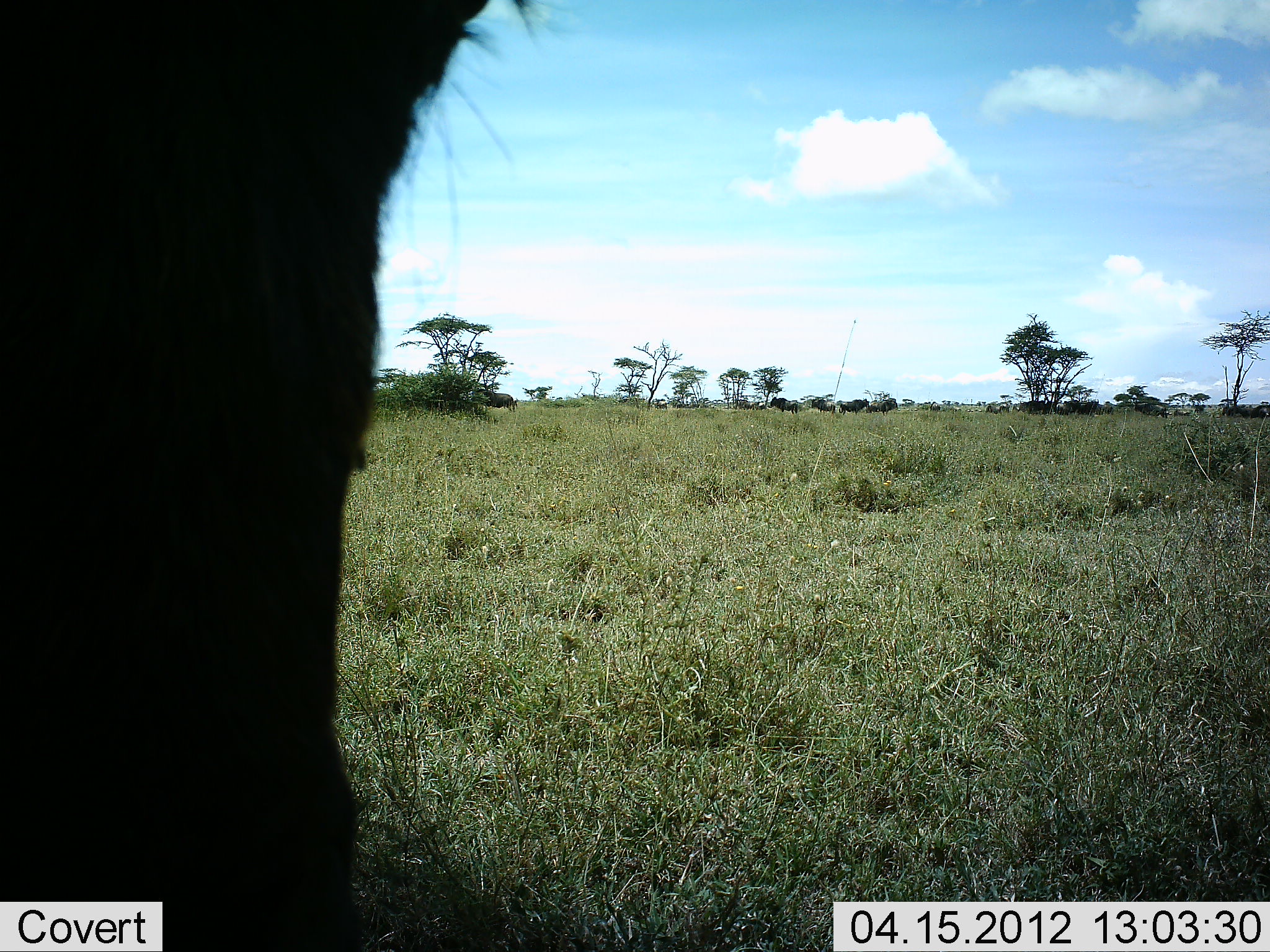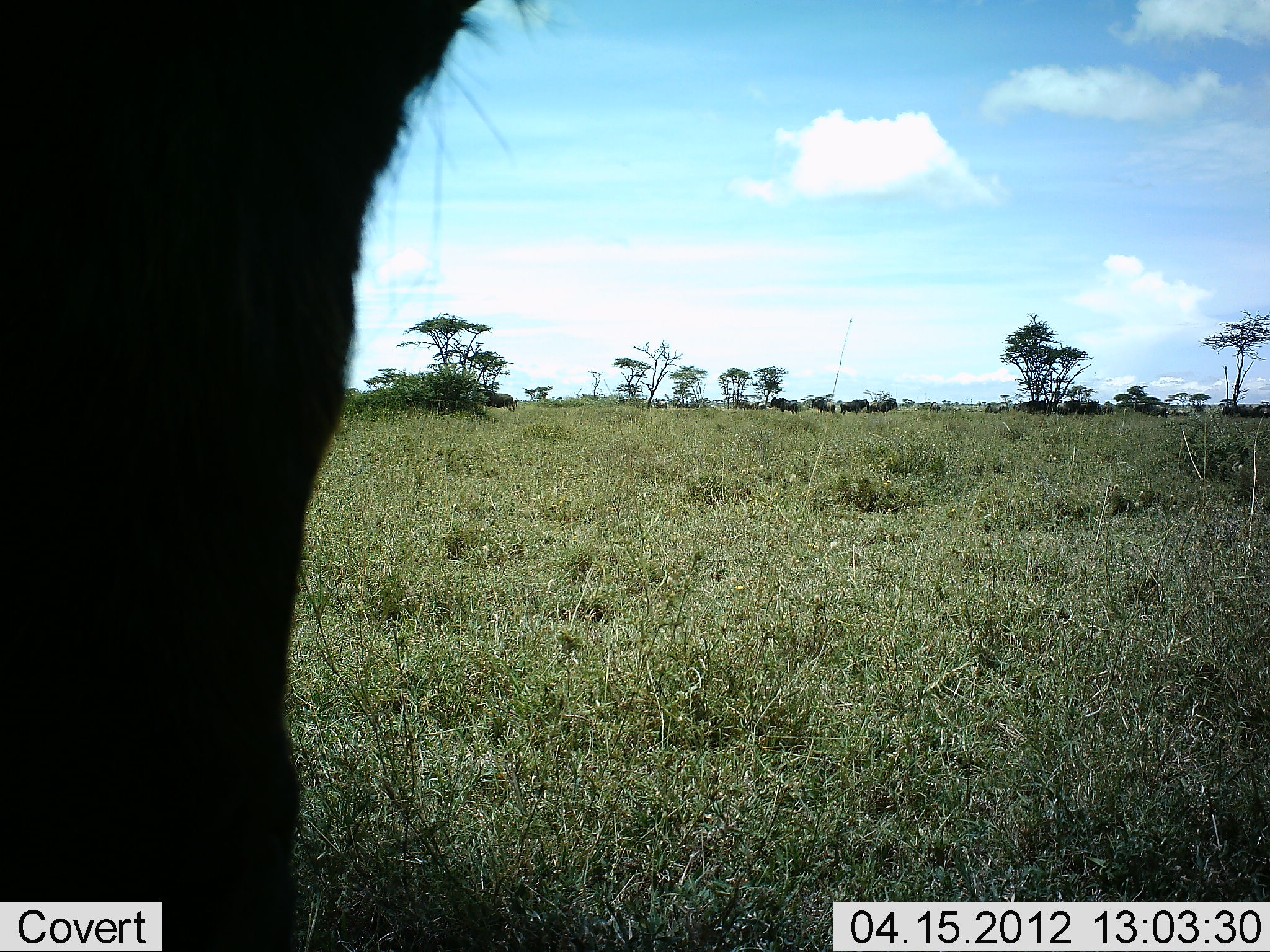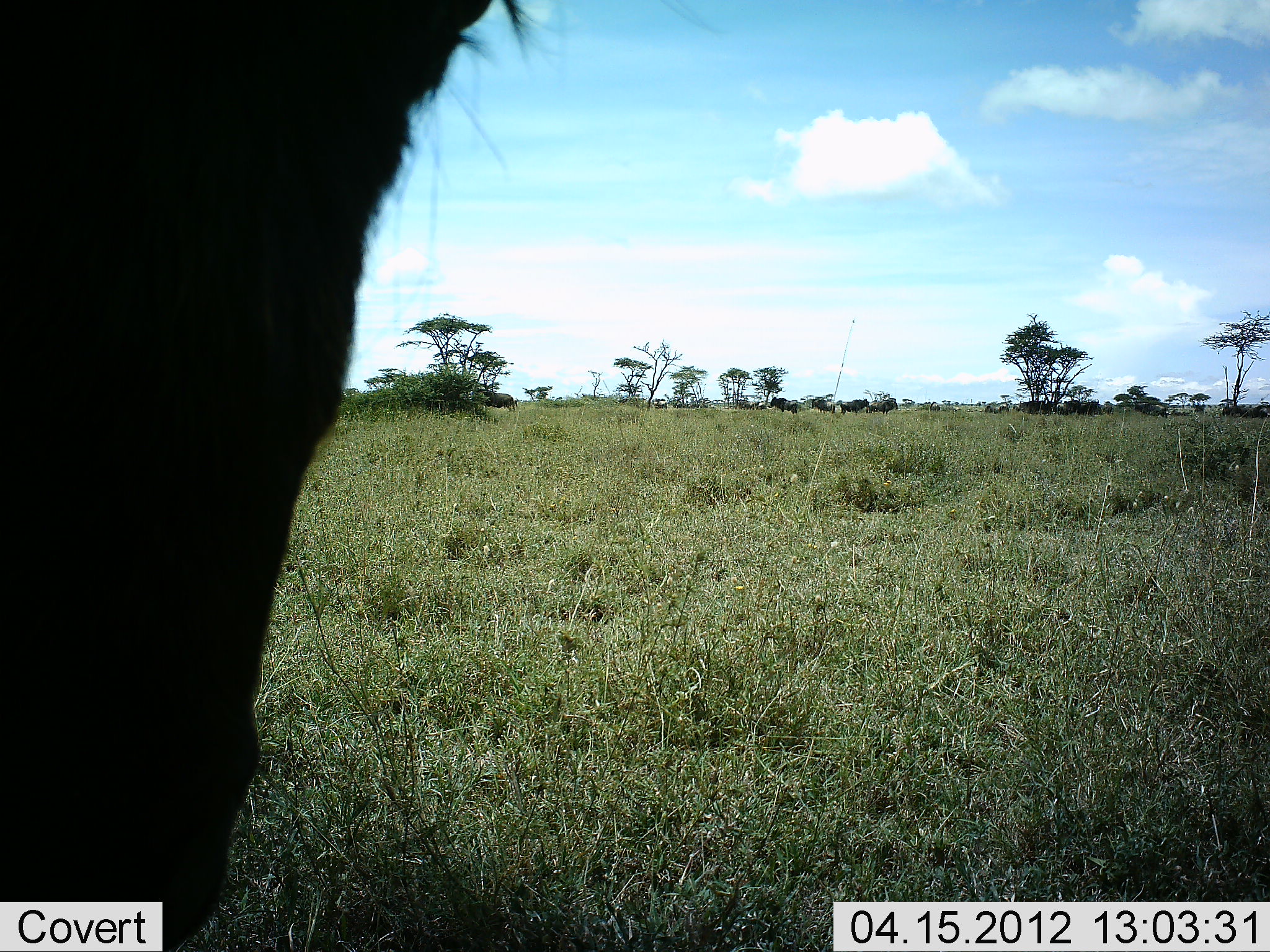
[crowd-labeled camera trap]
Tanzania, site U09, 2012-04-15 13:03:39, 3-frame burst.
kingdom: Animalia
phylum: Chordata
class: Mammalia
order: Artiodactyla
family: Bovidae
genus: Connochaetes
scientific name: Connochaetes taurinus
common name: blue wildebeest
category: wildebeest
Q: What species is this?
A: Wildebeest (blue wildebeest) (Connochaetes taurinus).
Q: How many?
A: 1.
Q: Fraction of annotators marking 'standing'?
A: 82%.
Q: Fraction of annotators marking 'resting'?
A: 0%.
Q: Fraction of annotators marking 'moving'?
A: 9%.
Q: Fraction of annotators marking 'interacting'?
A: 0%.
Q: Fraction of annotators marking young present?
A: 0%.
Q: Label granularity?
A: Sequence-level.